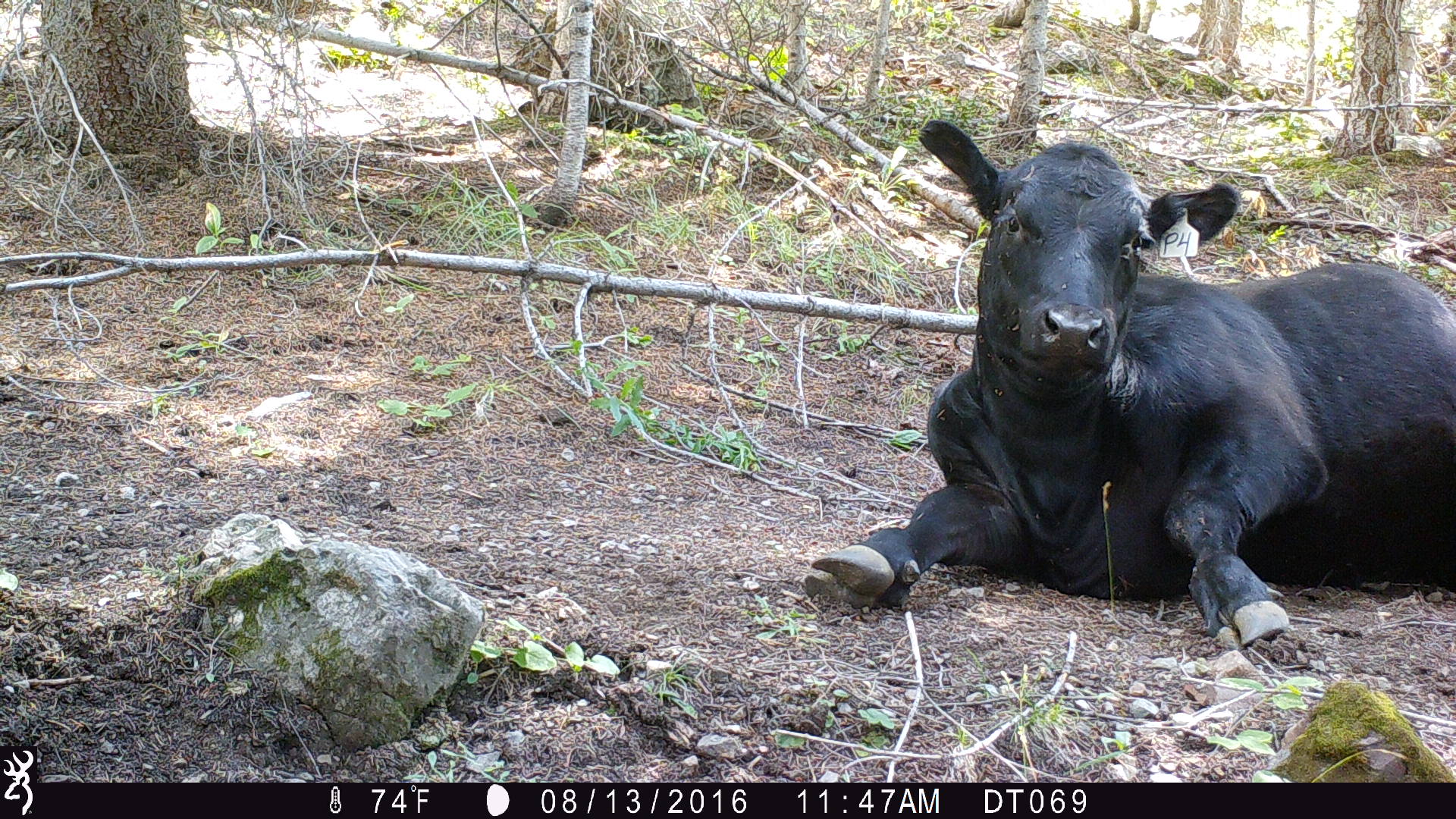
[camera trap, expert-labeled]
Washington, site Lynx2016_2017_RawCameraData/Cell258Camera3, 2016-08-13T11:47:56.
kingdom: Animalia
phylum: Chordata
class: Mammalia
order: Artiodactyla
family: Bovidae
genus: Bos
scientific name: Bos taurus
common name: domestic cattle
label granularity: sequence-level